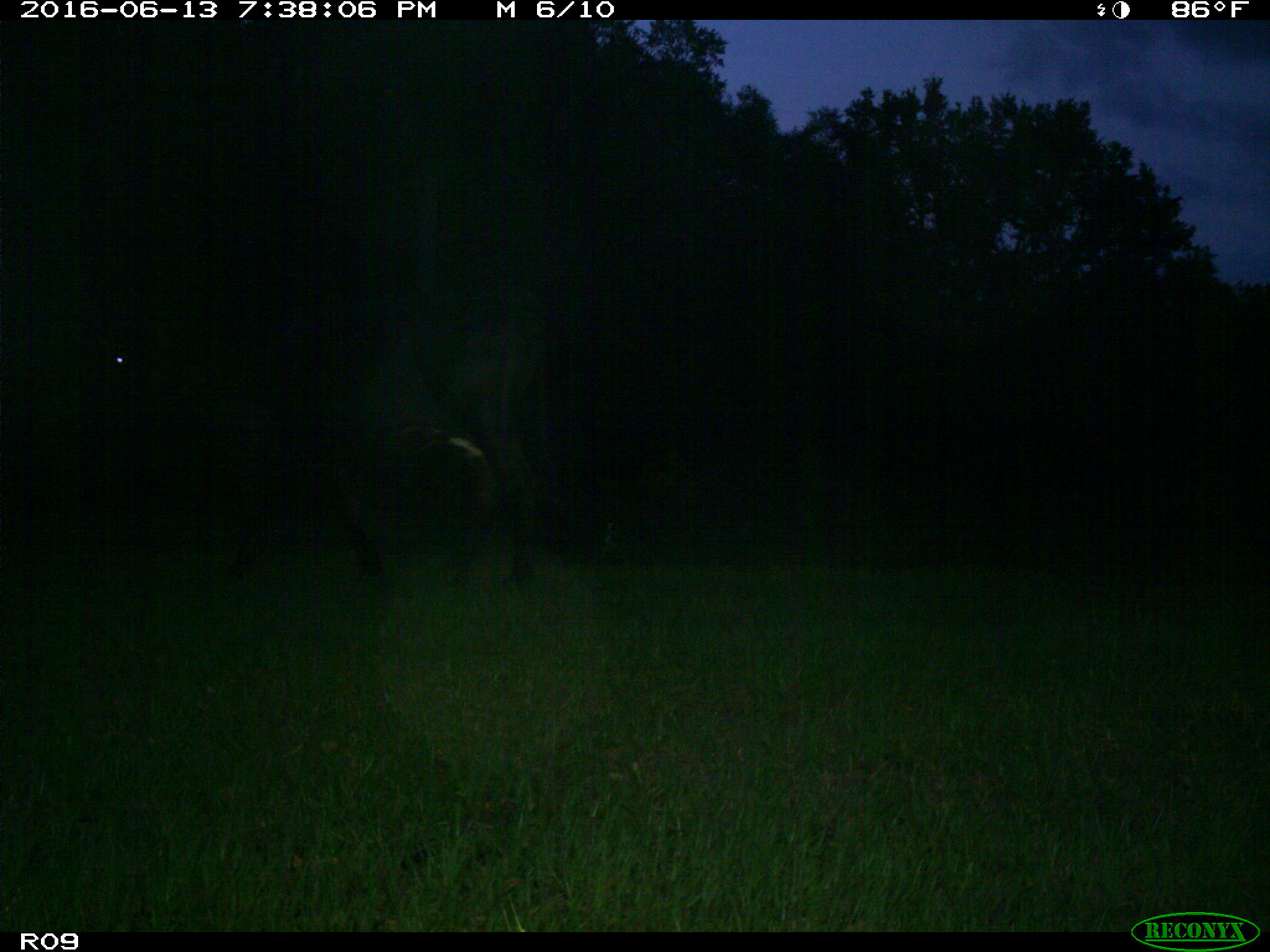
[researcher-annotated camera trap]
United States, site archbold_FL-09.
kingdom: Animalia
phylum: Chordata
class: Mammalia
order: Artiodactyla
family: Bovidae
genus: Bos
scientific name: Bos taurus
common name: domestic cow